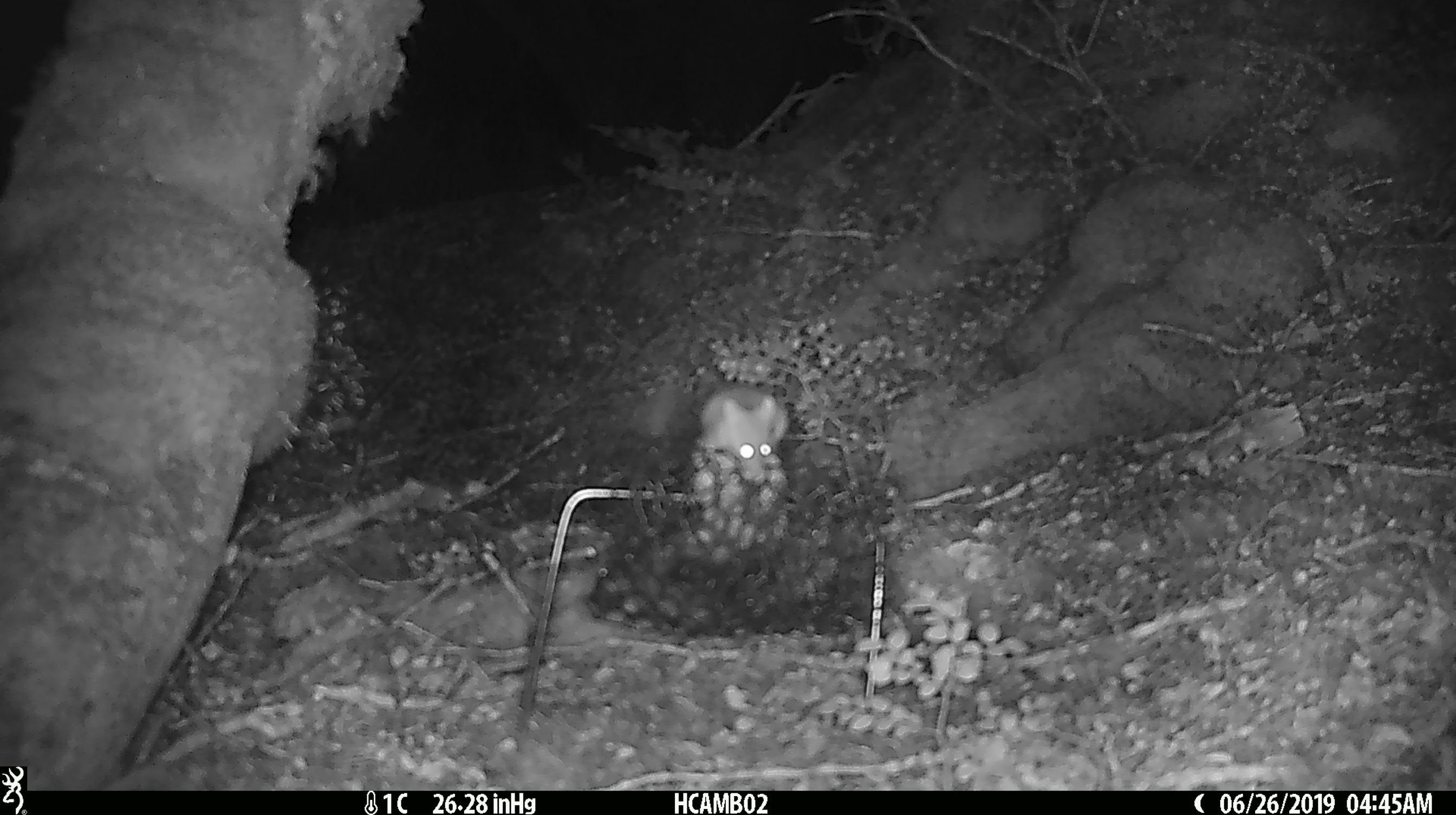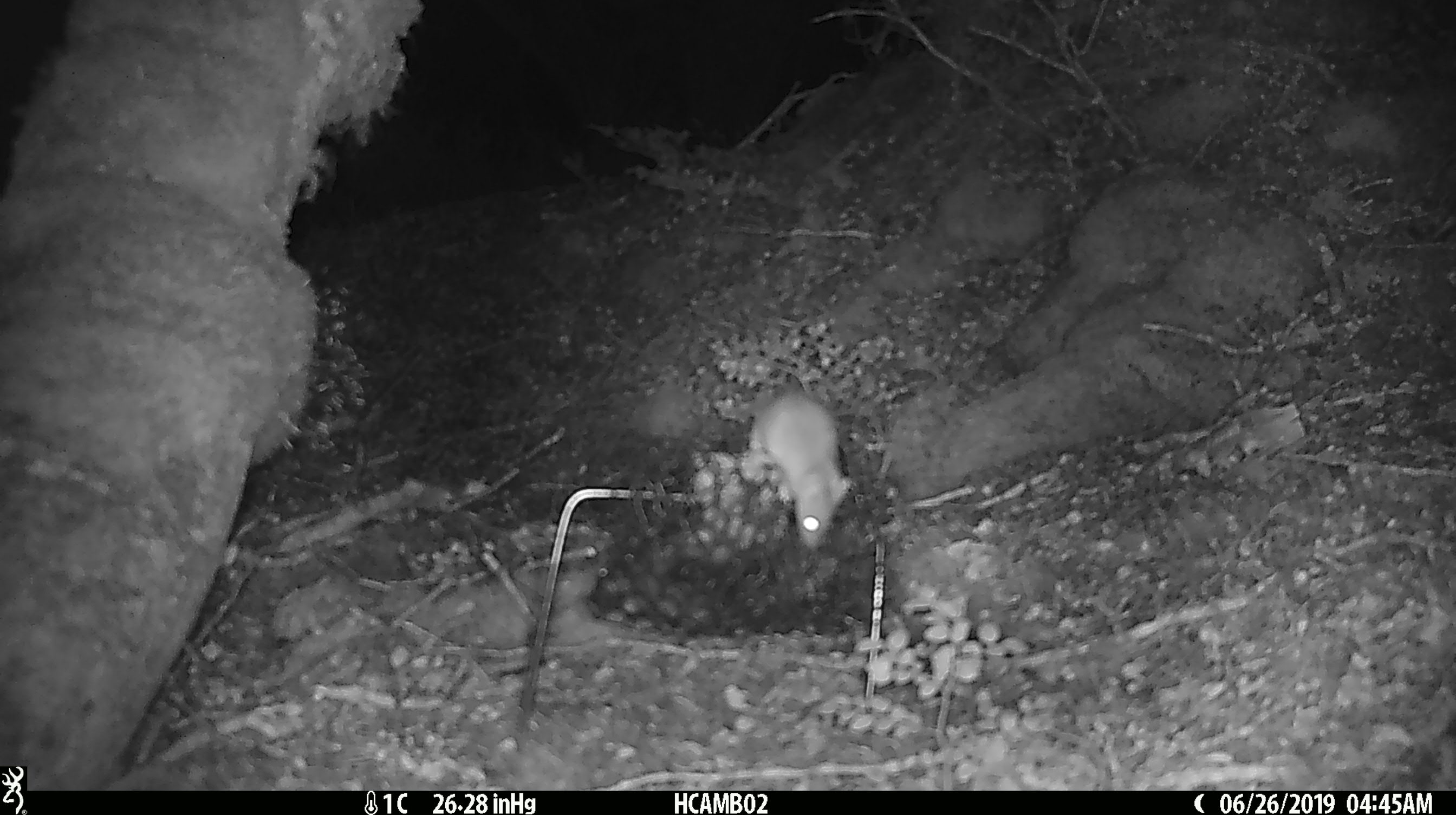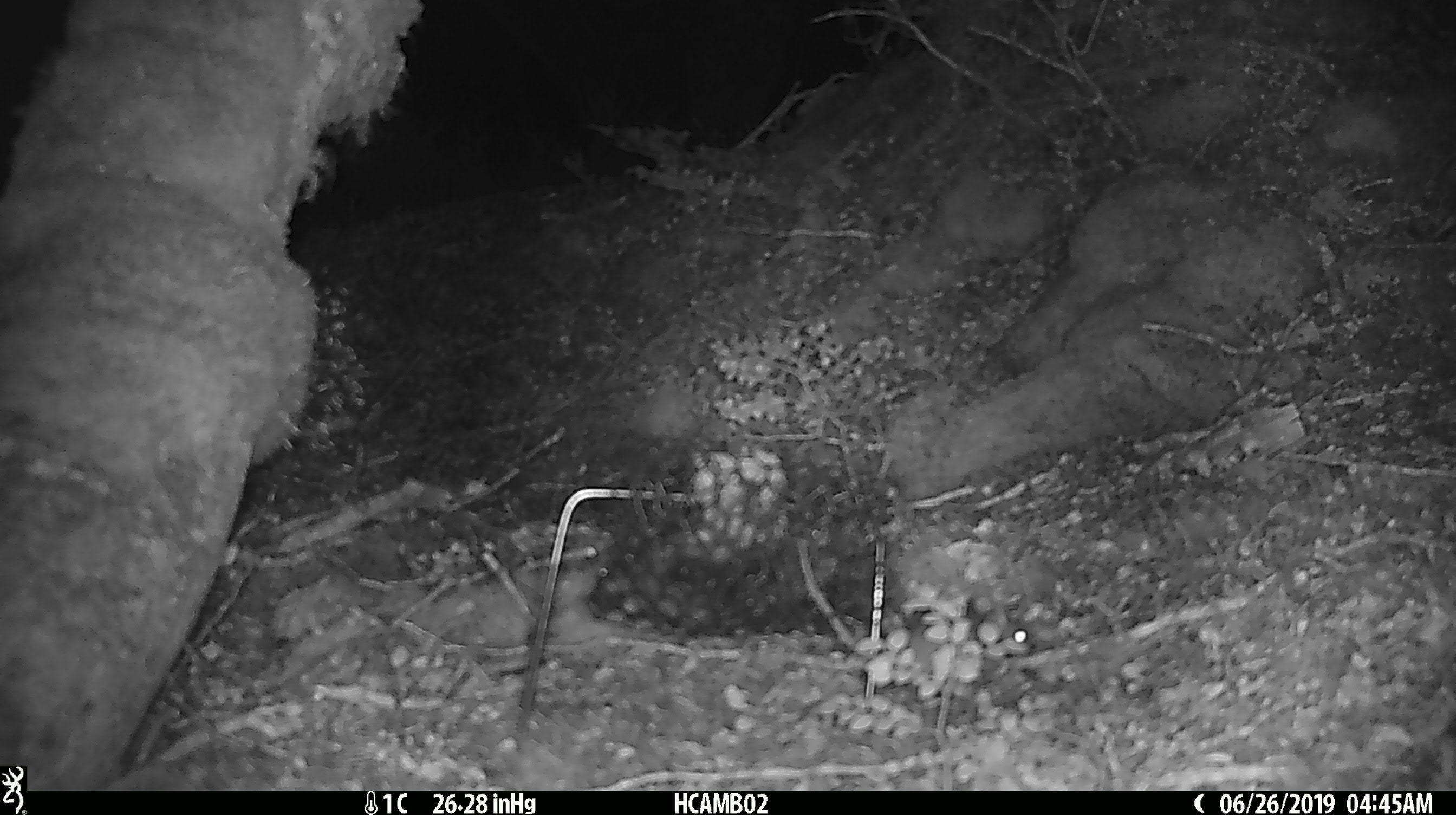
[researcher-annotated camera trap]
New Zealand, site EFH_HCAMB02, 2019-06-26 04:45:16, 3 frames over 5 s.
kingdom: Animalia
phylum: Chordata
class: Mammalia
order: Rodentia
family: Muridae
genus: Mus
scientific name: Mus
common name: mouse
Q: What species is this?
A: Mouse (Mus).